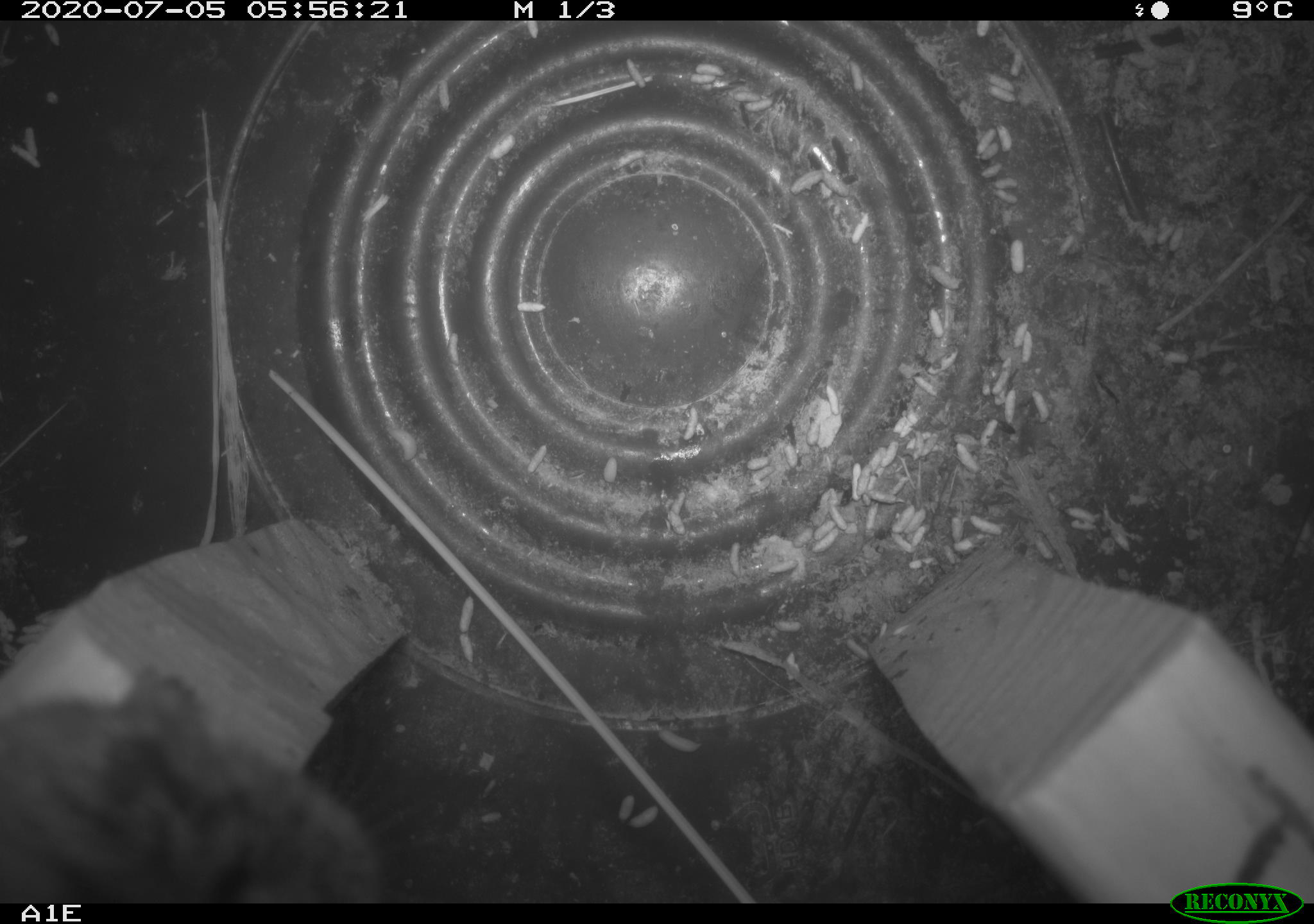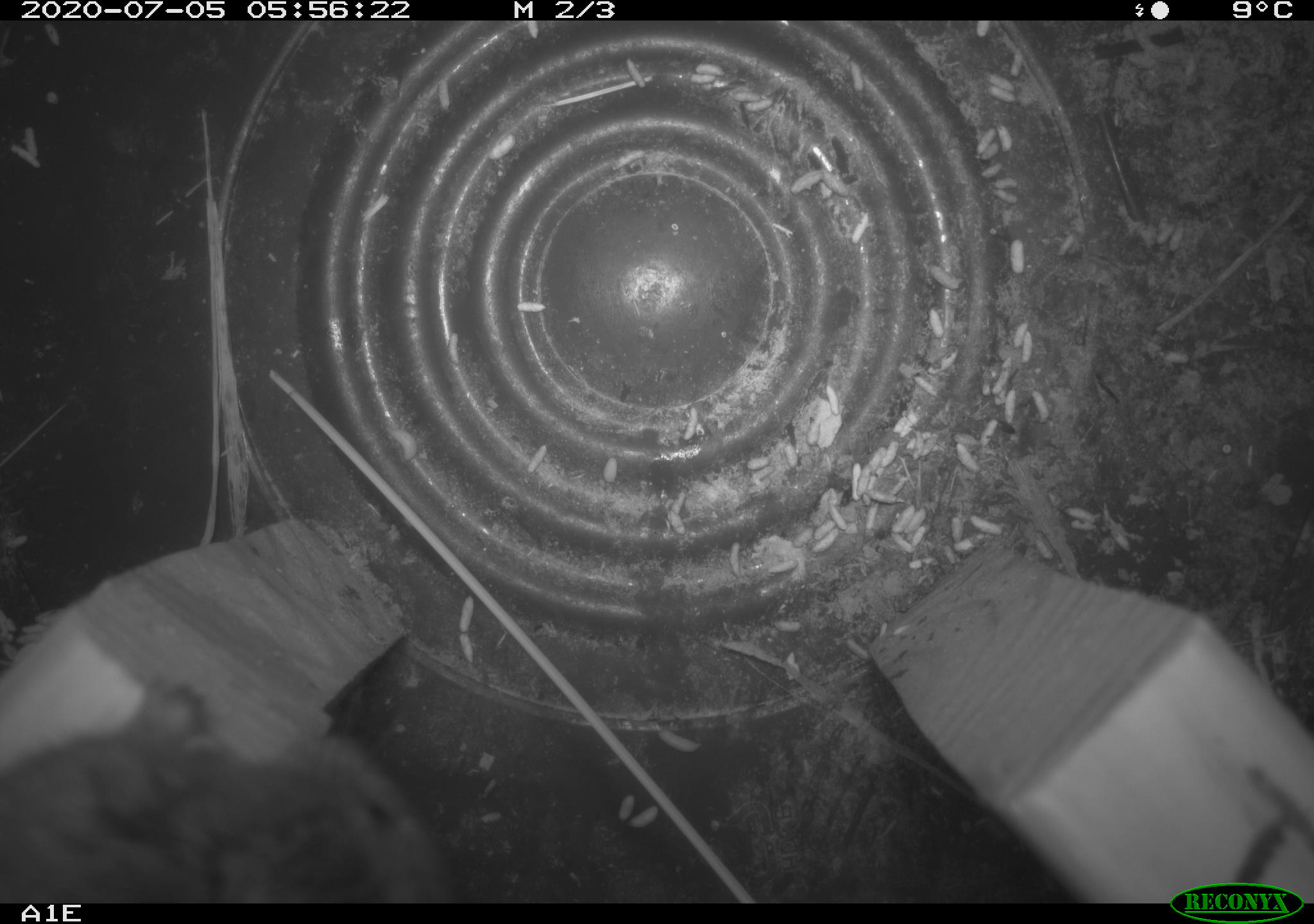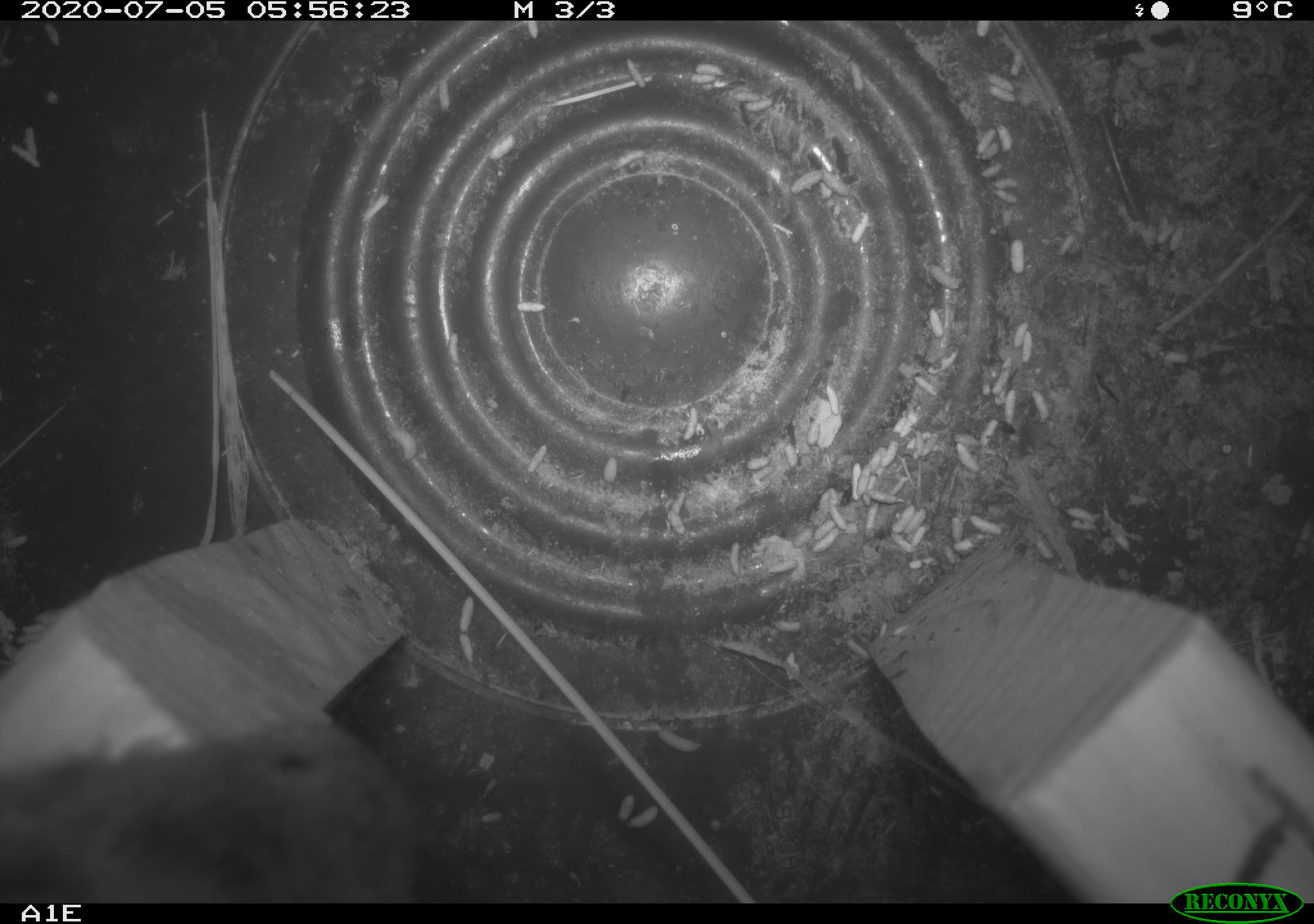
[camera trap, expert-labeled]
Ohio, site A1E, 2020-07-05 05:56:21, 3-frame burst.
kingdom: Animalia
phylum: Chordata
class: Mammalia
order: Rodentia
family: Cricetidae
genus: Microtus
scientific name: Microtus pennsylvanicus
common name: meadow vole